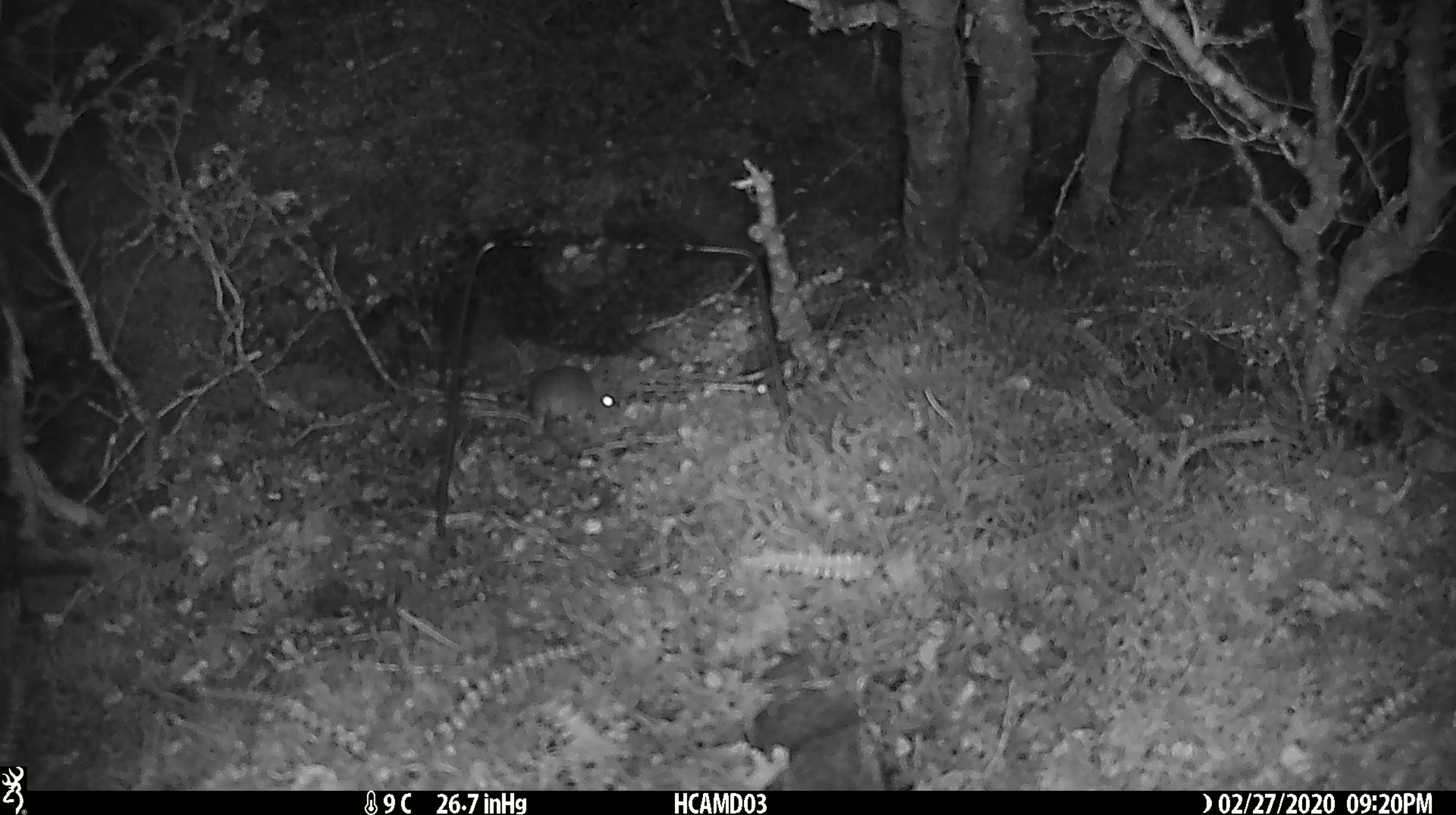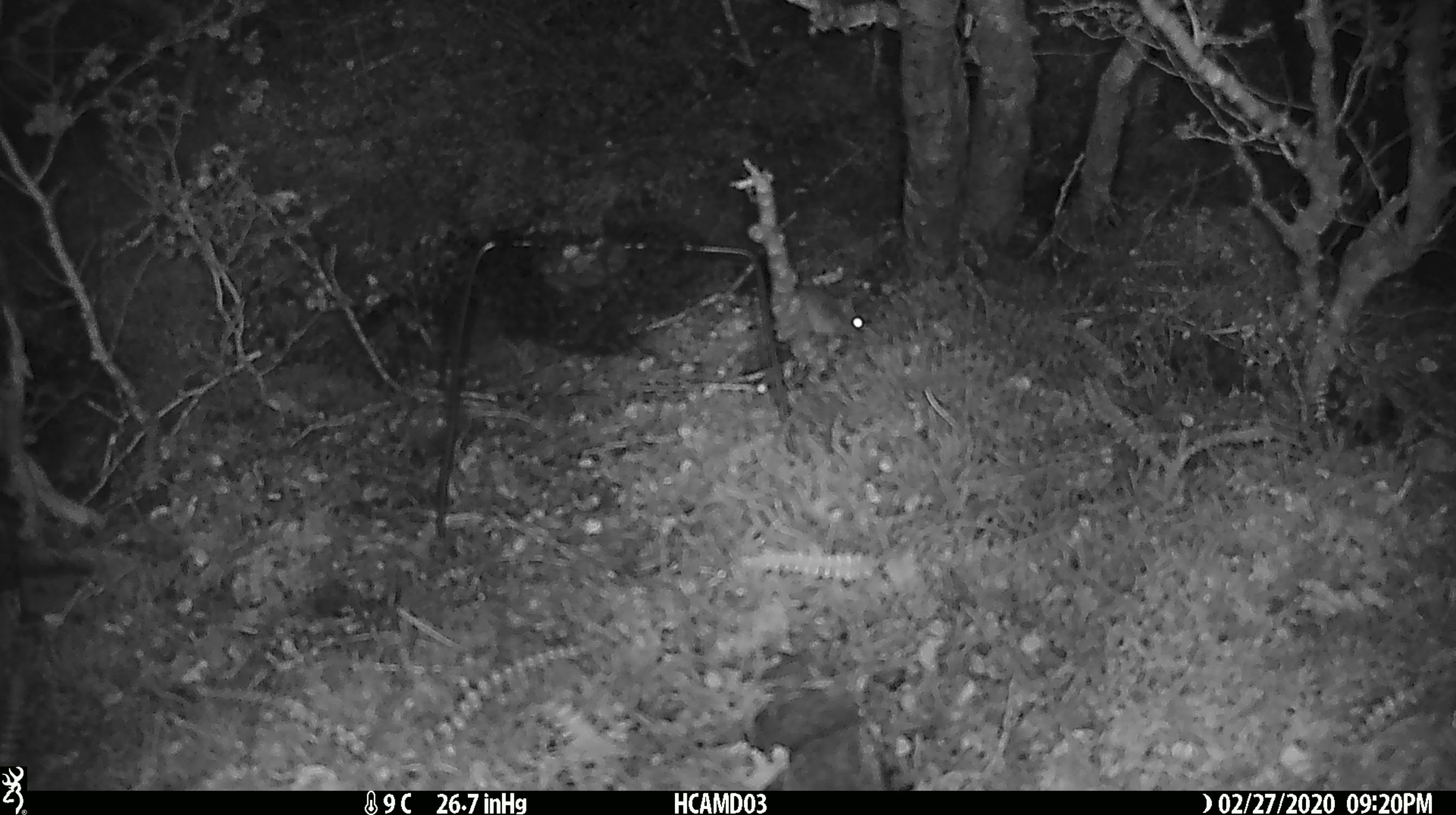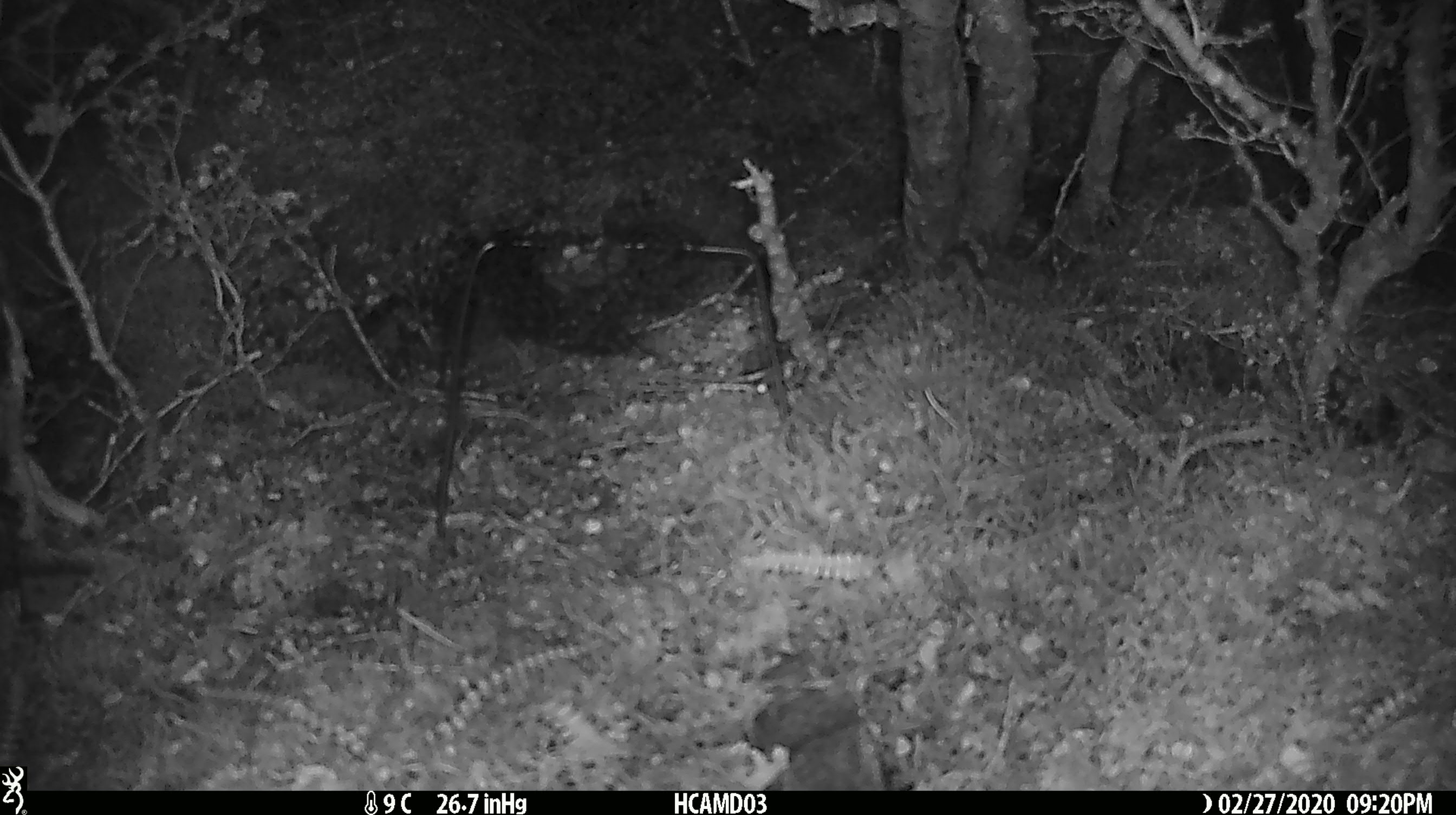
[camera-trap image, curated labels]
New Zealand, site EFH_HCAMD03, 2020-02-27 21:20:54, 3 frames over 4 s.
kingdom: Animalia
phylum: Chordata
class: Mammalia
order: Rodentia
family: Muridae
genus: Mus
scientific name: Mus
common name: mouse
Mouse (Mus).